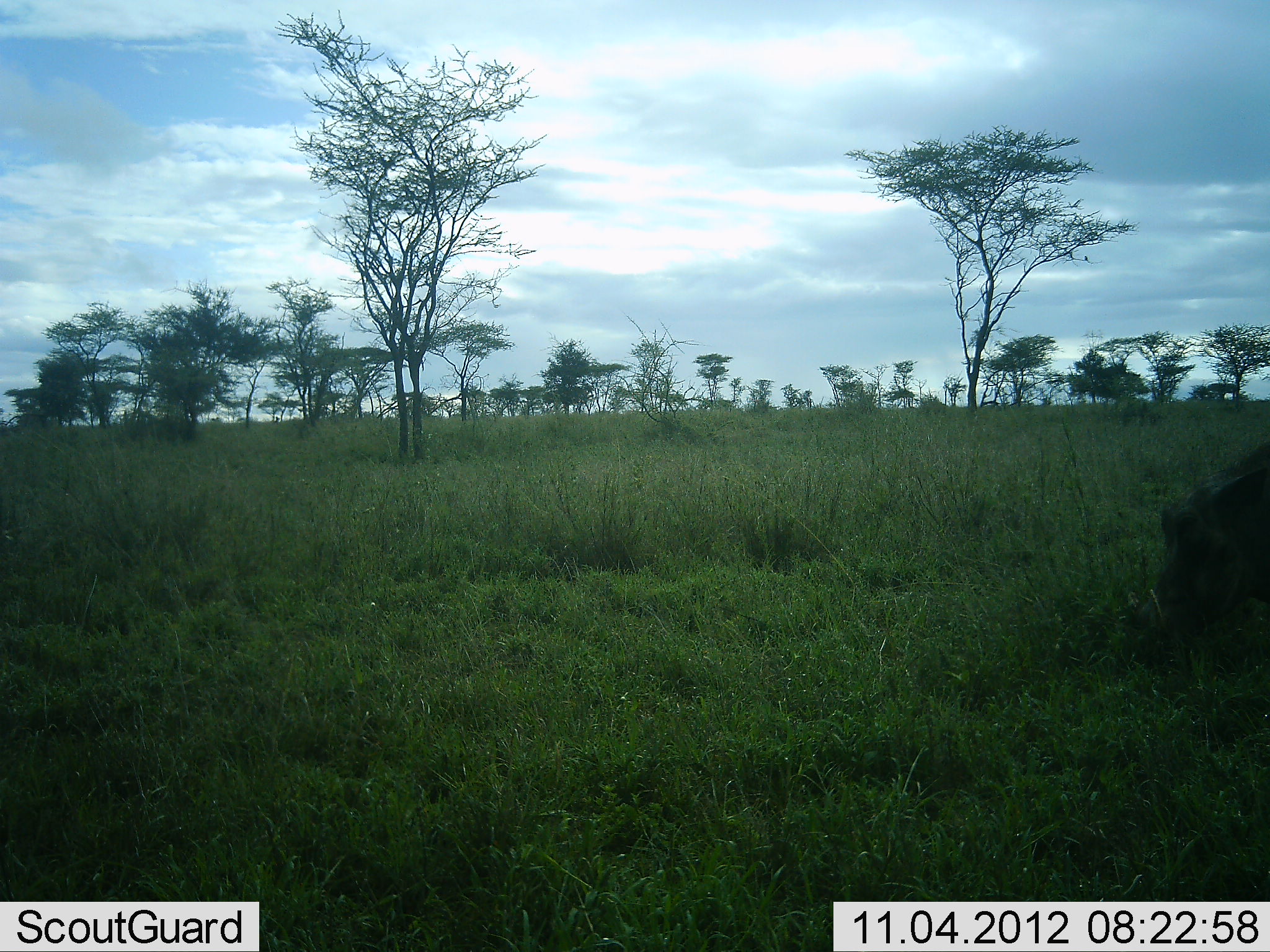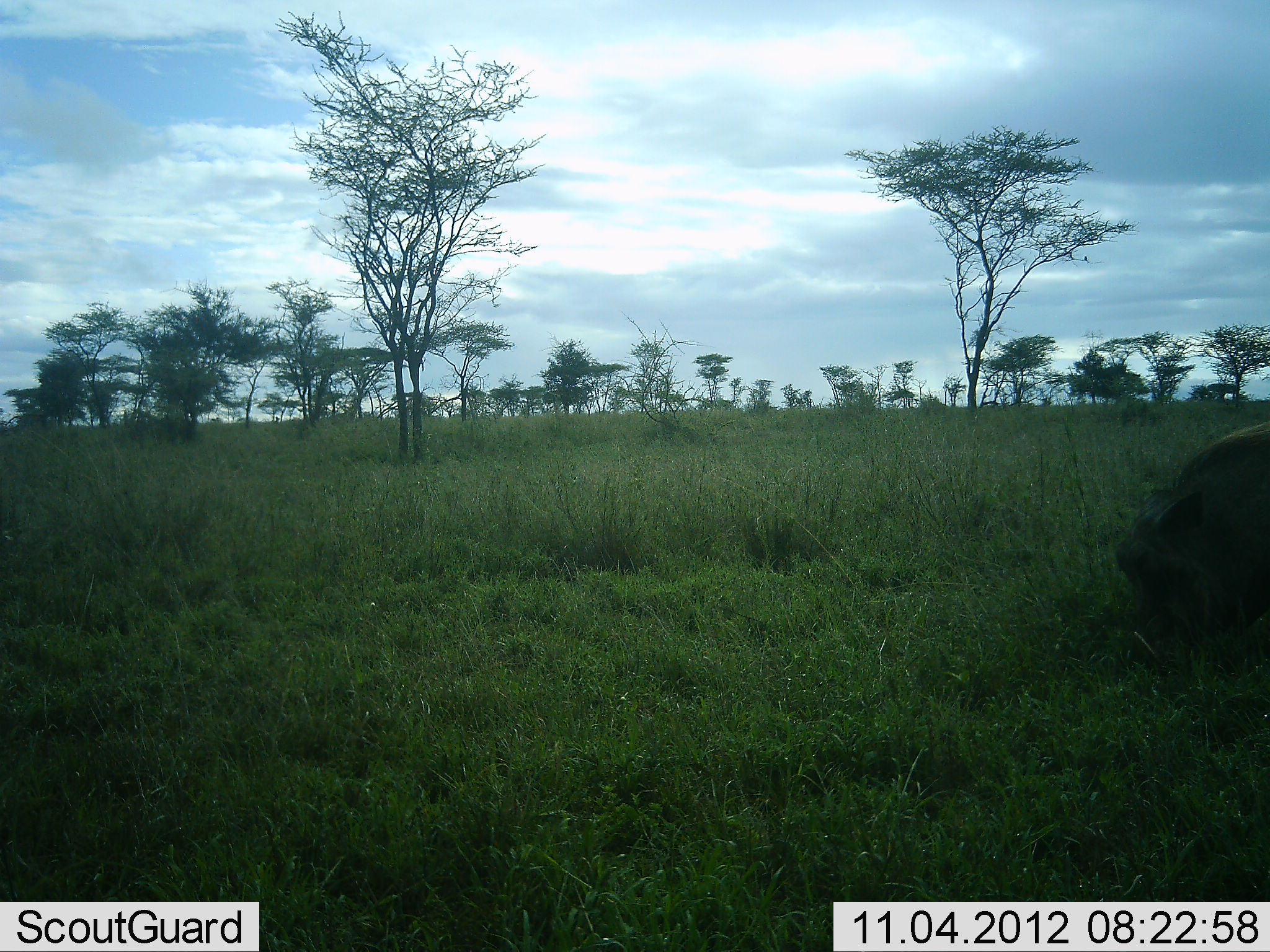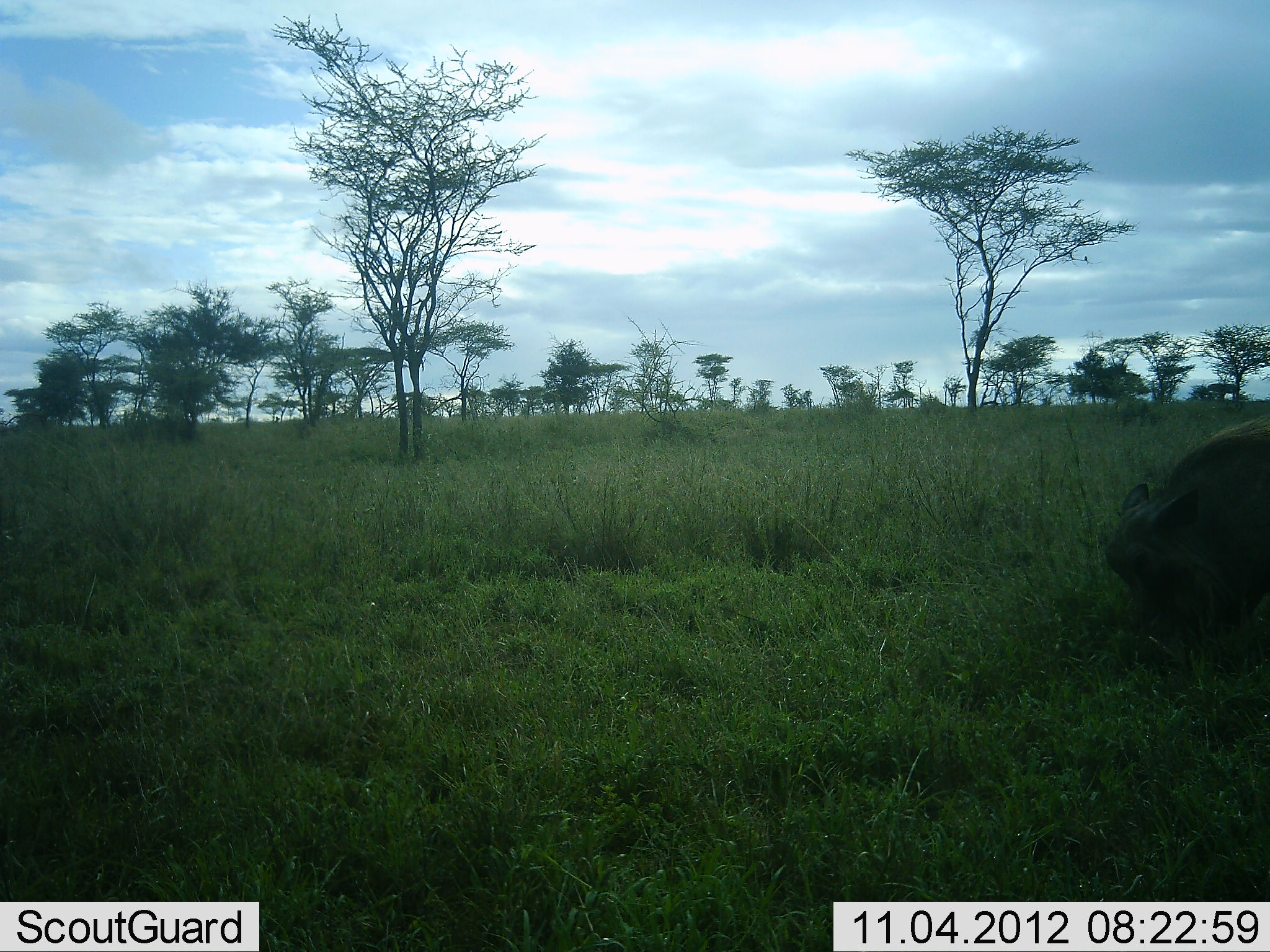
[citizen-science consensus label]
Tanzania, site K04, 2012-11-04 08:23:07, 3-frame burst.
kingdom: Animalia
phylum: Chordata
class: Mammalia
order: Artiodactyla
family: Suidae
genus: Phacochoerus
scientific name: Phacochoerus africanus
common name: warthog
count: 1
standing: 10%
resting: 0%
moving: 10%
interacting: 0%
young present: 0%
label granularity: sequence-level